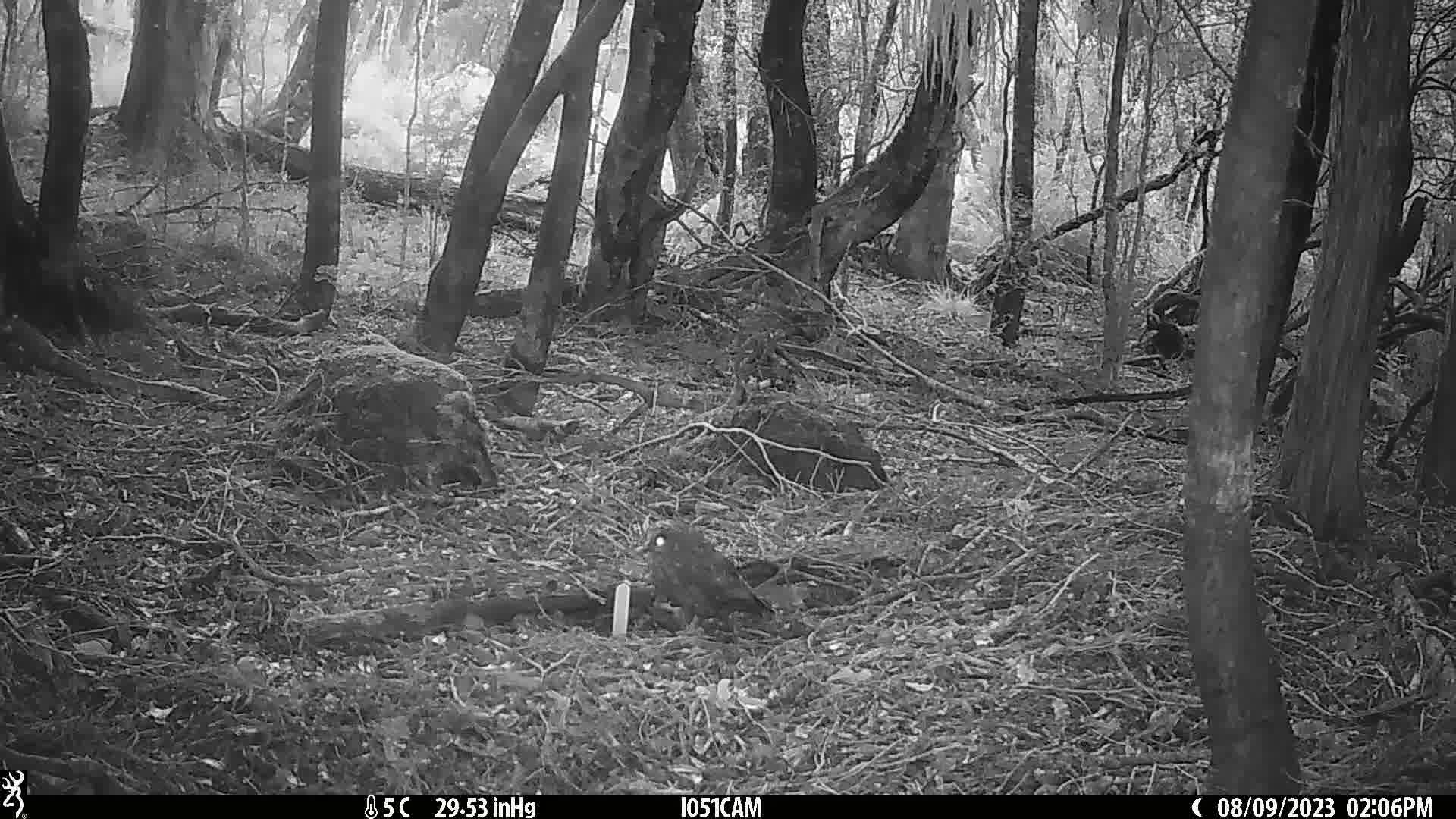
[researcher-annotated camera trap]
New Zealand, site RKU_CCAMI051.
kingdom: Animalia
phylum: Chordata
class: Aves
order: Strigiformes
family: Strigidae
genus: Ninox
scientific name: Ninox novaeseelandiae novaeseelandiae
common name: morepork